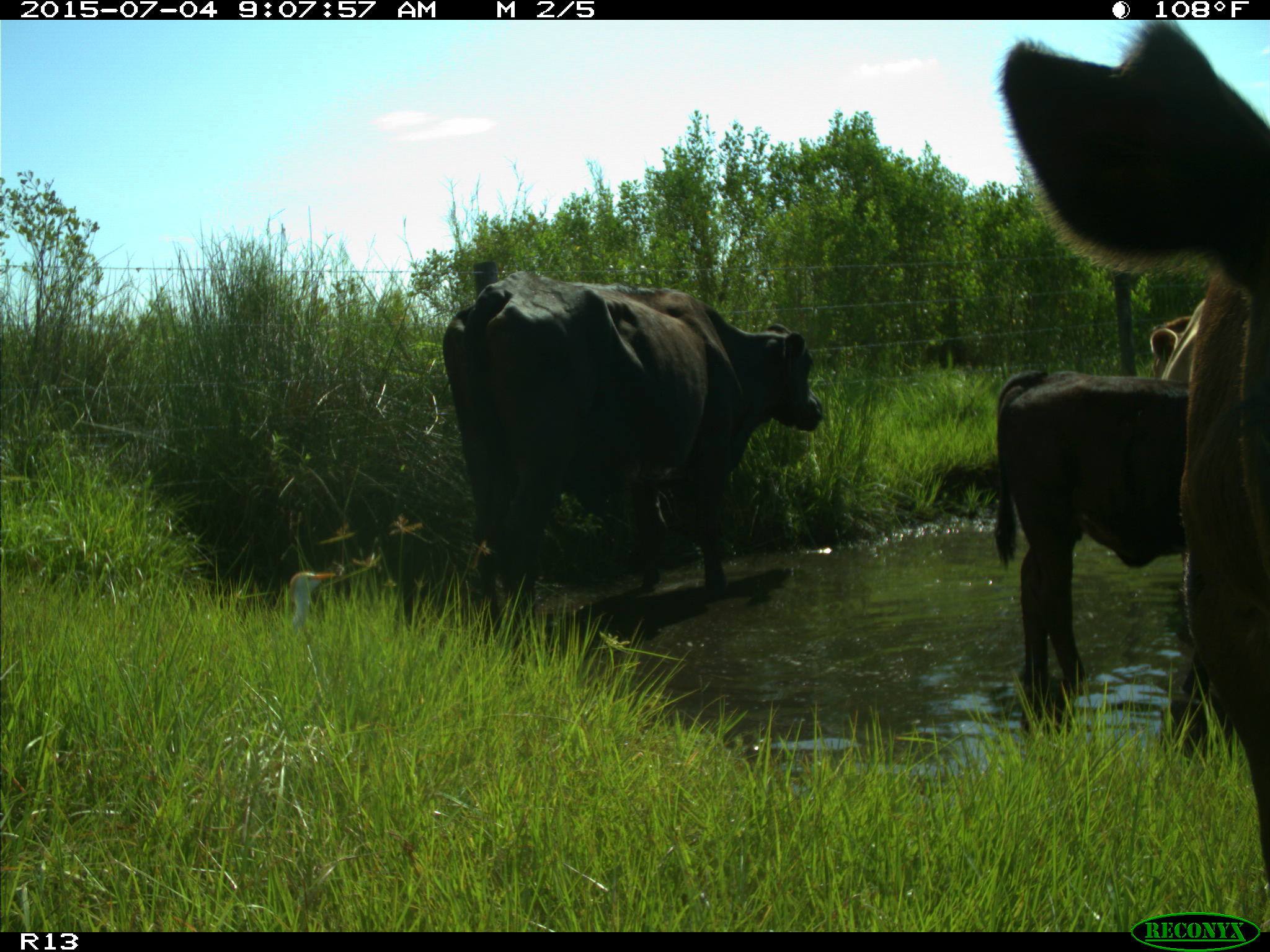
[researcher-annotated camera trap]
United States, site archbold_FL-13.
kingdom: Animalia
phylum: Chordata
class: Mammalia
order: Artiodactyla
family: Bovidae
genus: Bos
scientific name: Bos taurus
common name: domestic cow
Bos taurus (domestic cow).